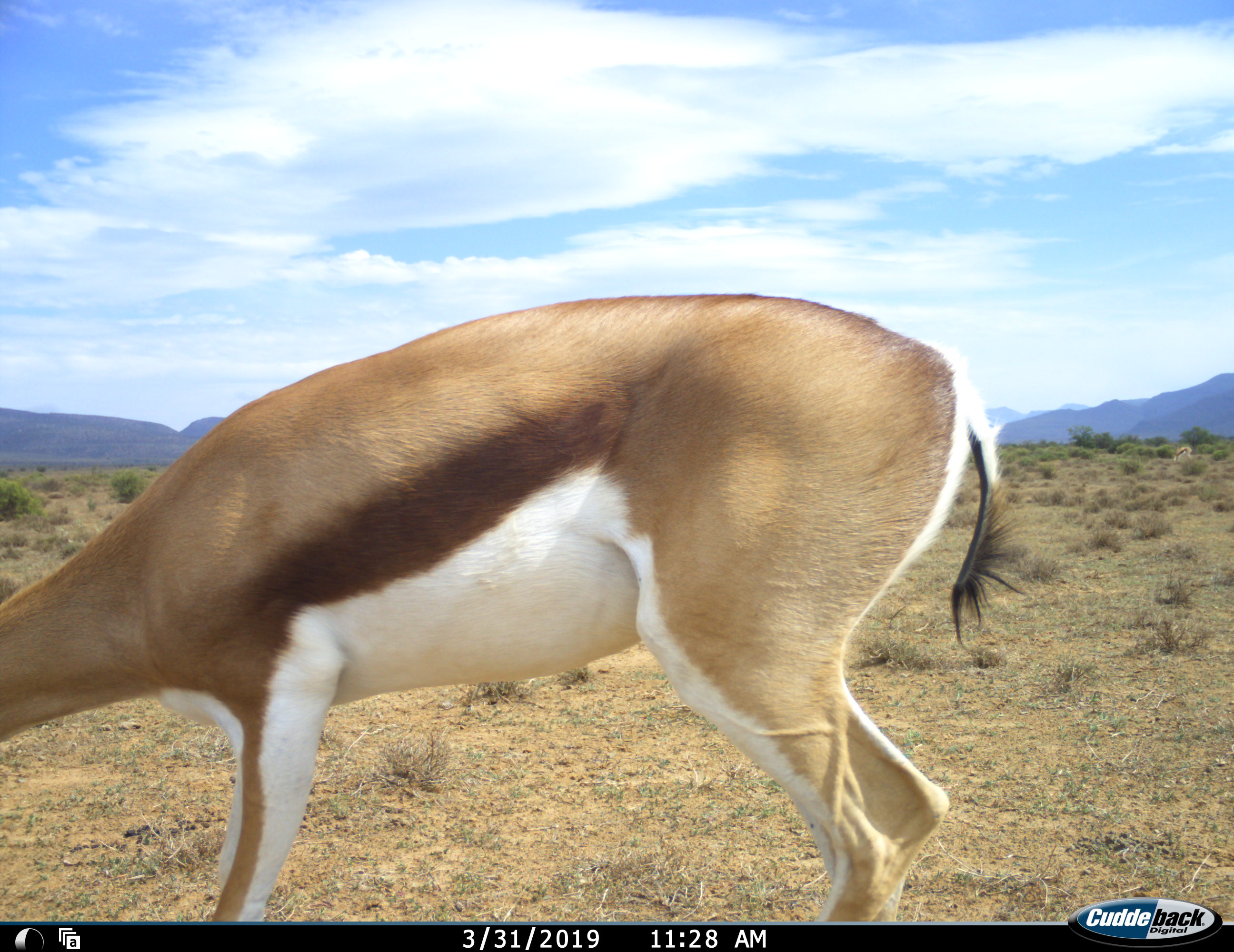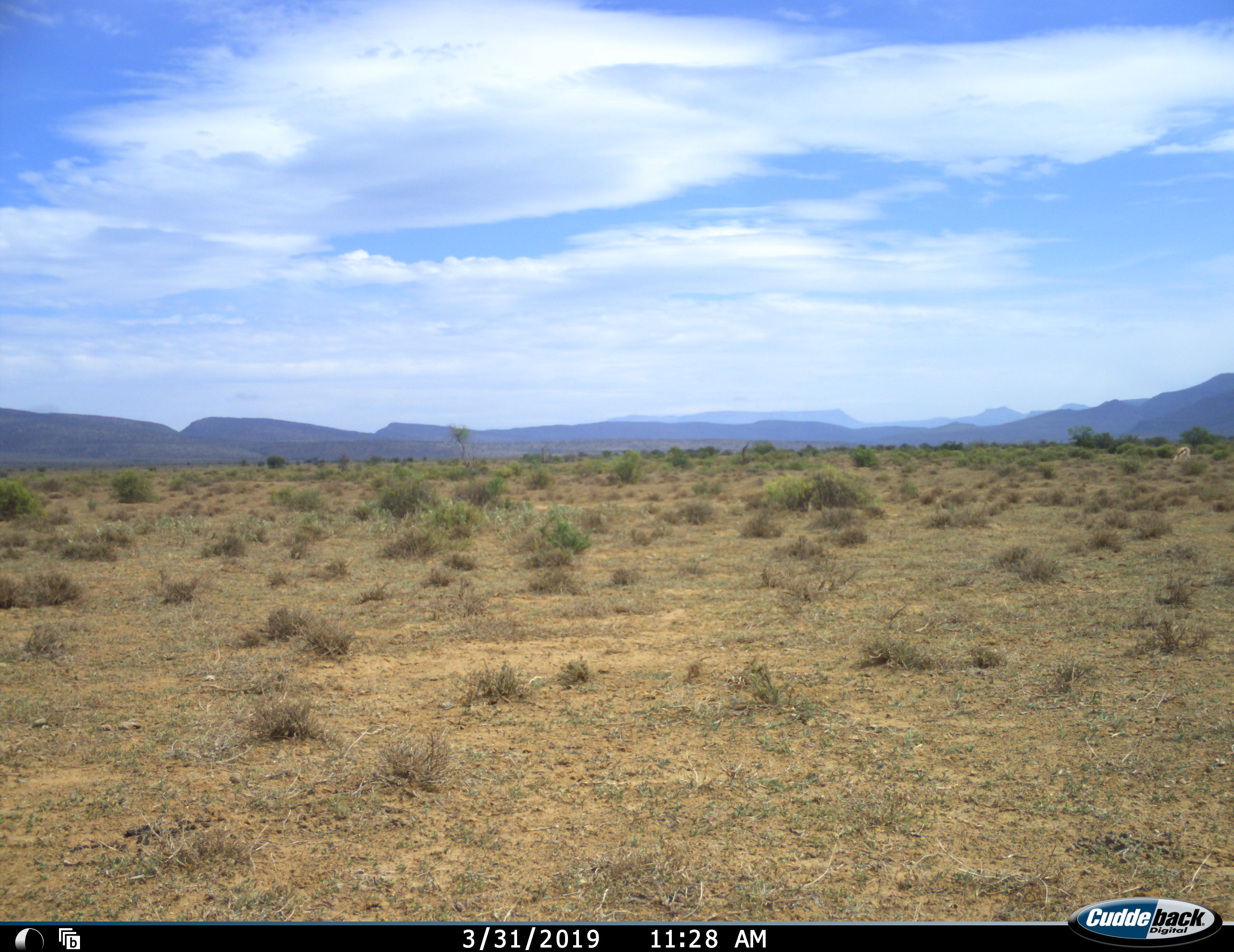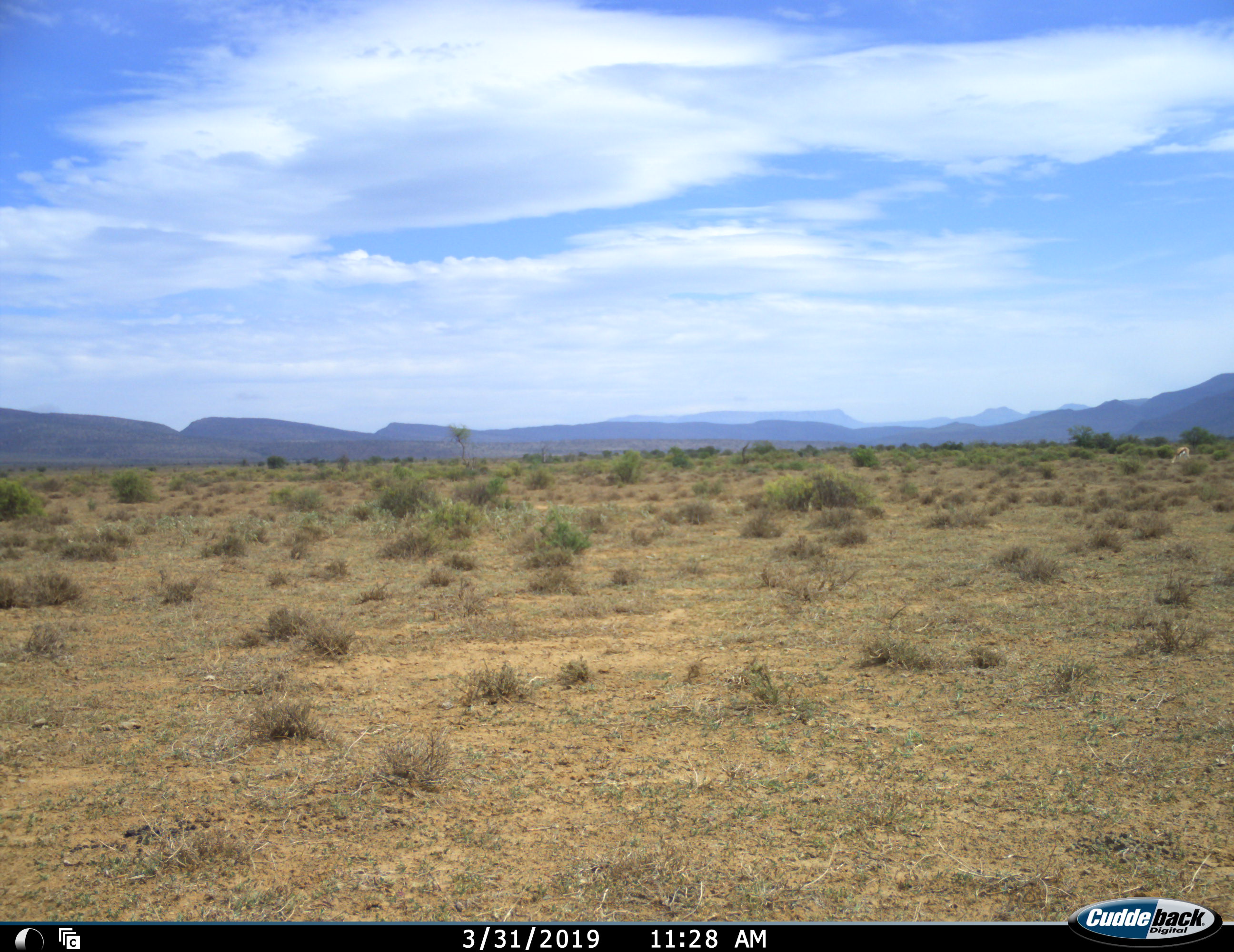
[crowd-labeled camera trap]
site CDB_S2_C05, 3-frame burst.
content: unidentified animal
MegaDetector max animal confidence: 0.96